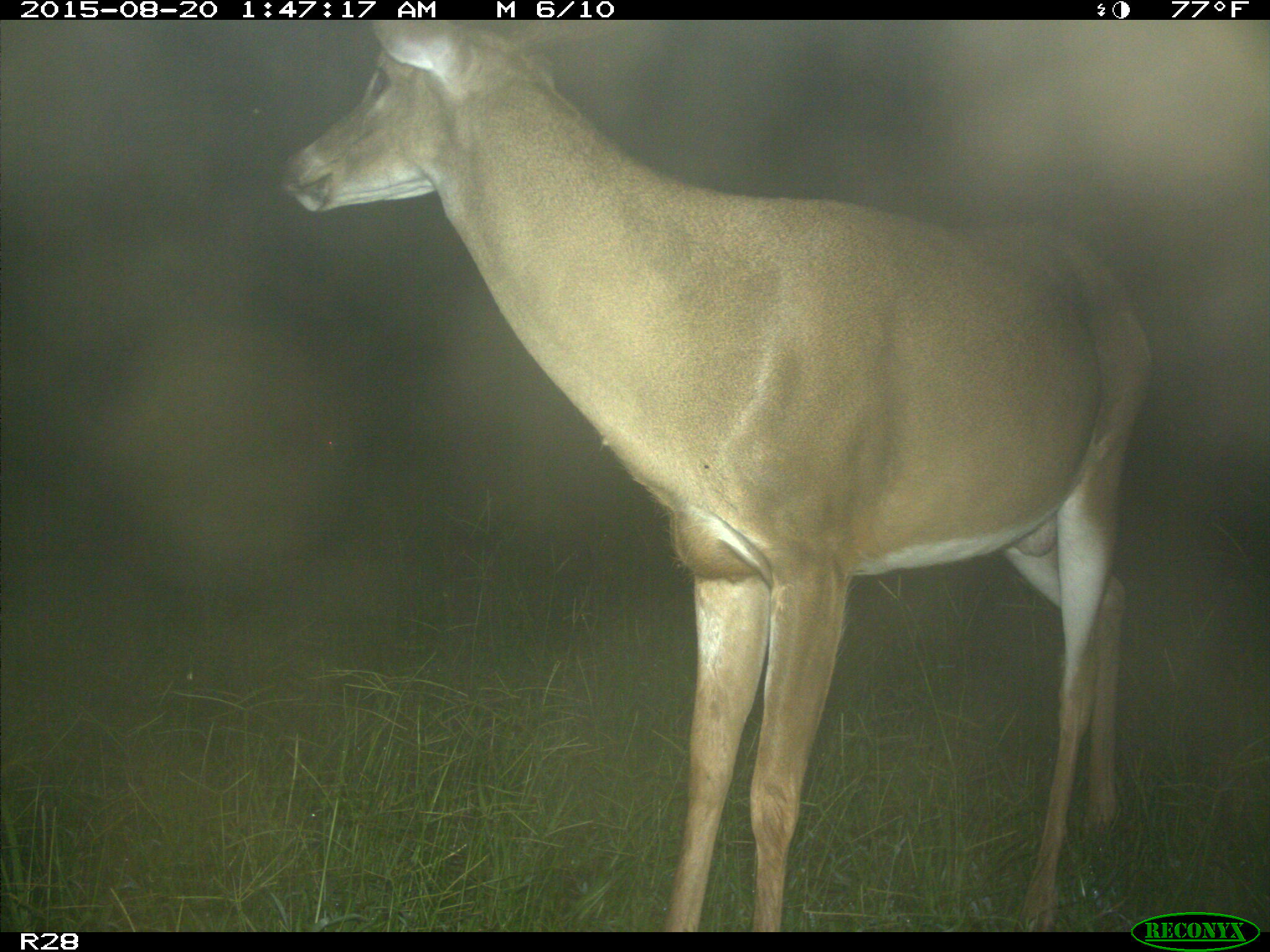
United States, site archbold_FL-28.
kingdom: Animalia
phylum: Chordata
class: Mammalia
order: Artiodactyla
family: Cervidae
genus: Odocoileus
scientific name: Odocoileus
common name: deer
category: unidentified deer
Unidentified deer (deer) (Odocoileus).